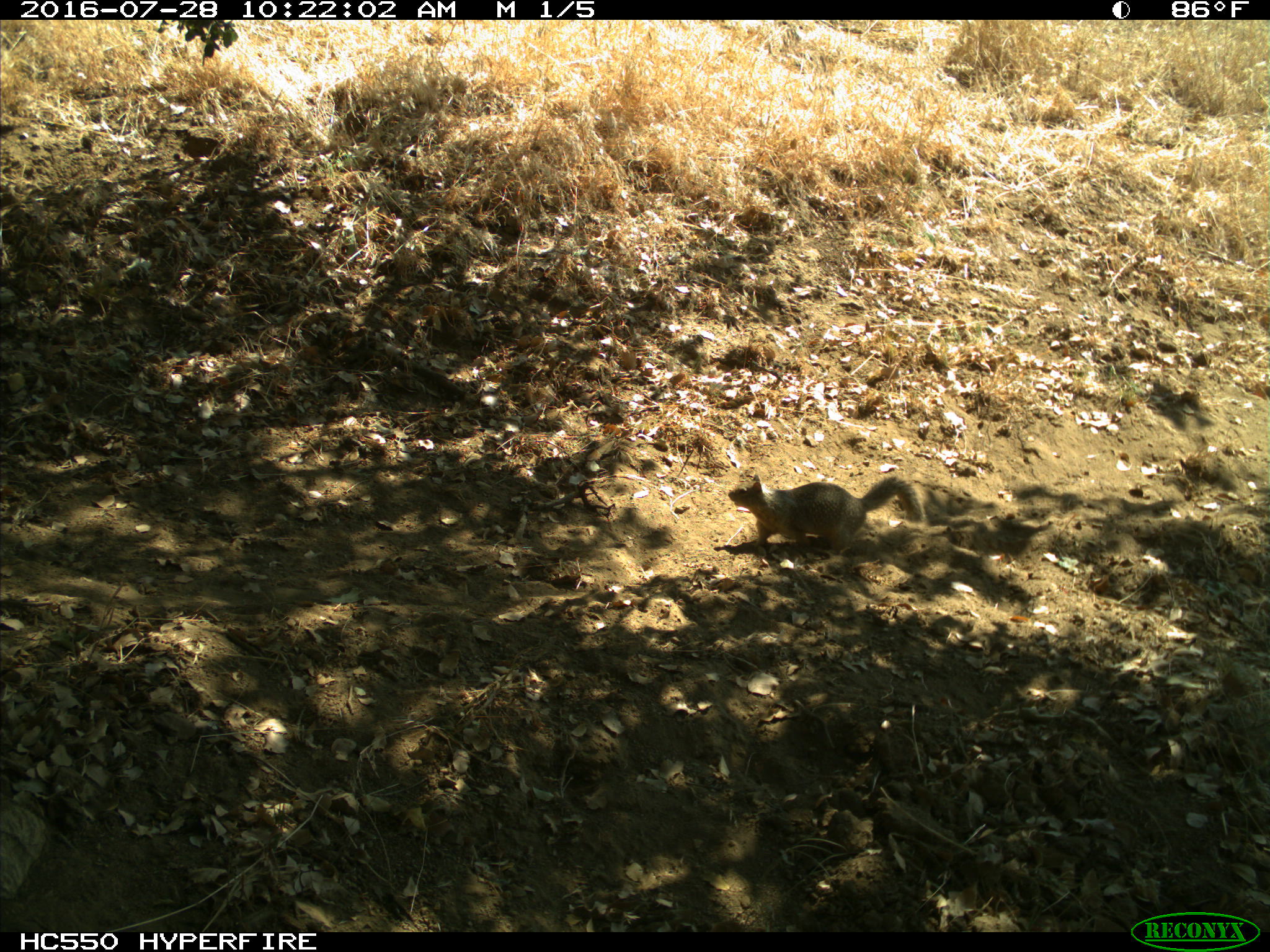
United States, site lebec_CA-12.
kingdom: Animalia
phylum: Chordata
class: Mammalia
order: Rodentia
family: Sciuridae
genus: Otospermophilus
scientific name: Otospermophilus beecheyi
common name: california ground squirrel